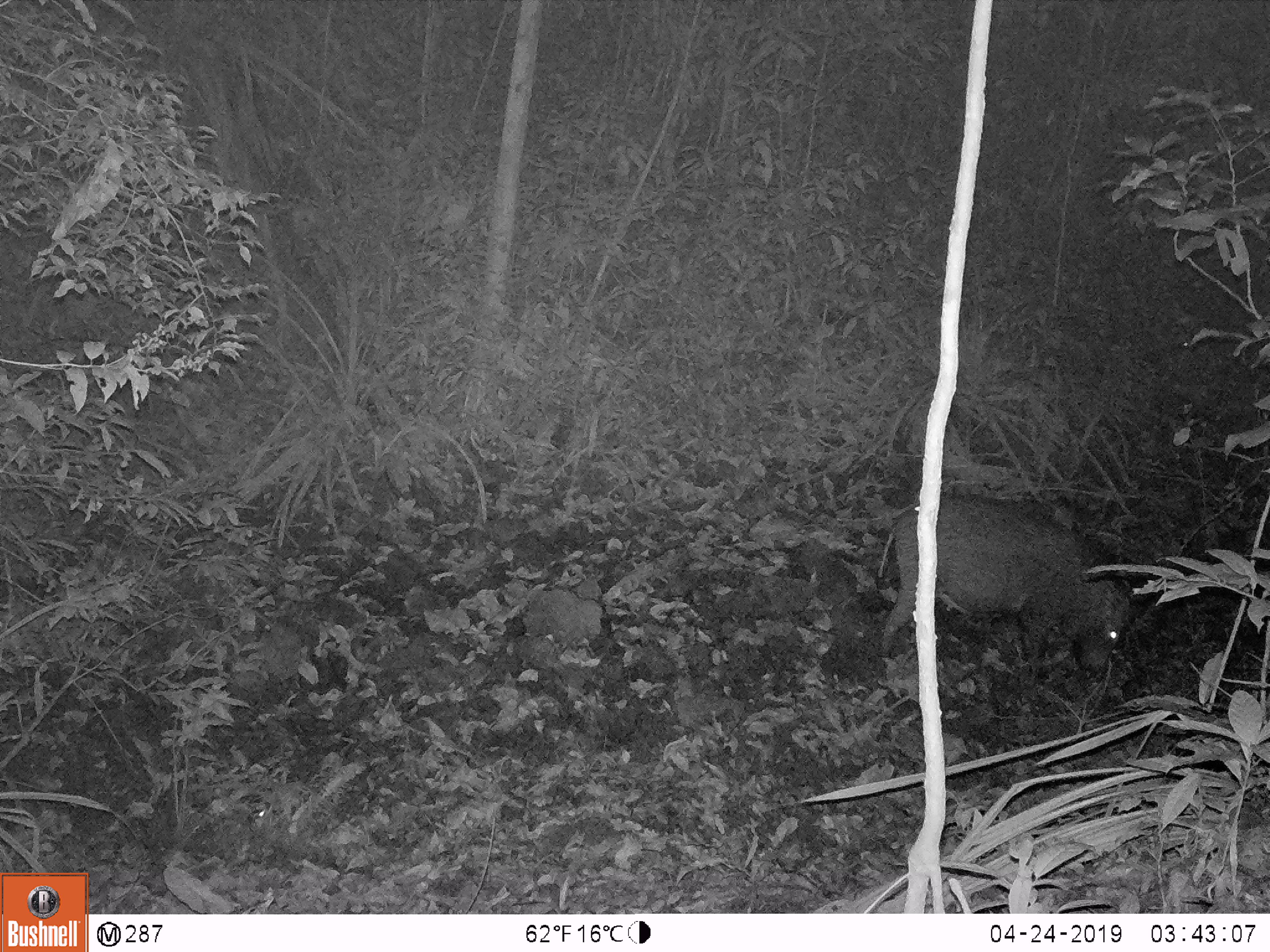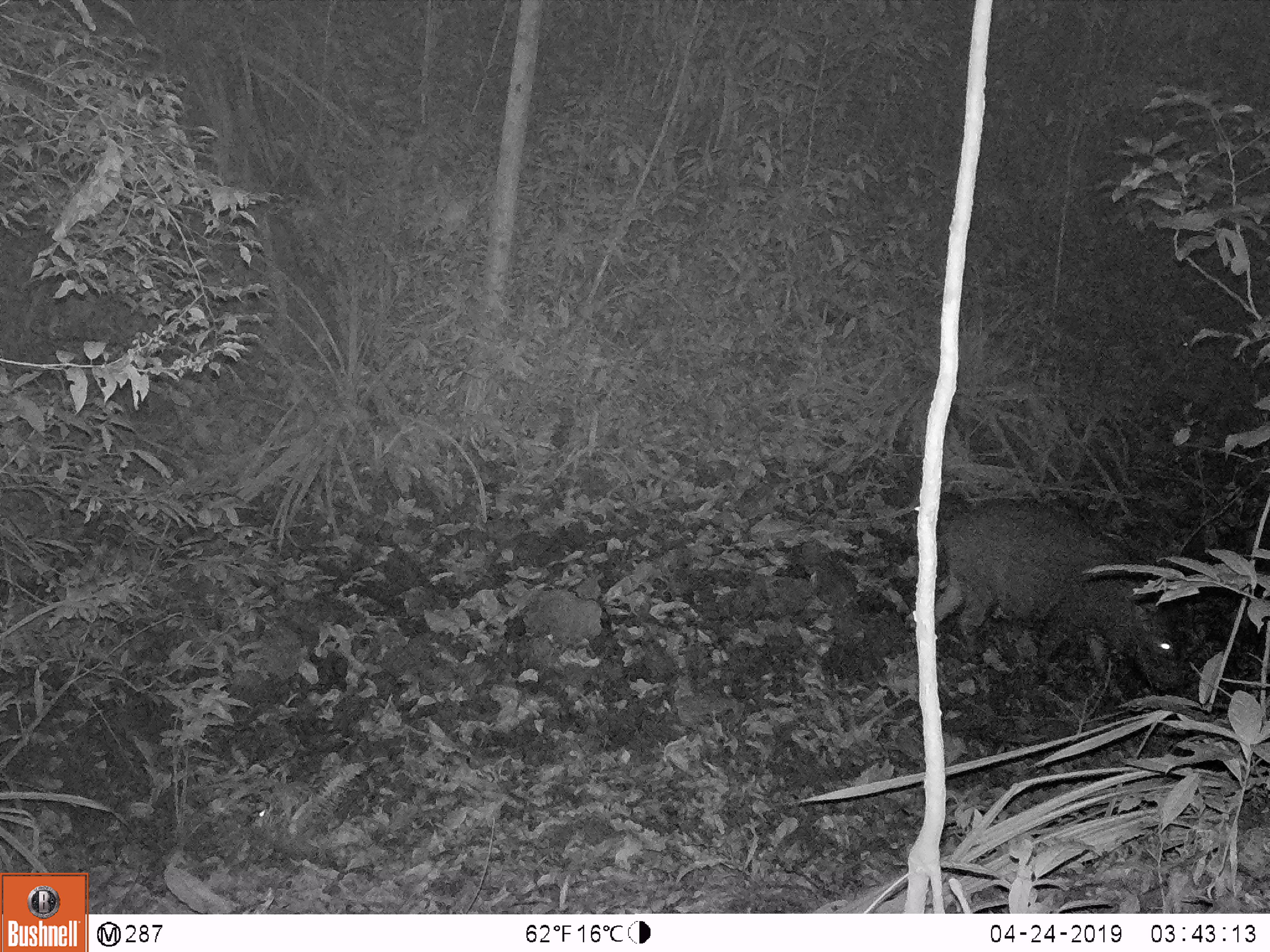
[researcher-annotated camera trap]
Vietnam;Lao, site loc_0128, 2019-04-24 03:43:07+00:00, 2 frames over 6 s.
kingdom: Animalia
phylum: Chordata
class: Mammalia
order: Artiodactyla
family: Suidae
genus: Sus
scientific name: Sus scrofa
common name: eurasian wild pig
Eurasian wild pig (Sus scrofa). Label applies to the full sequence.